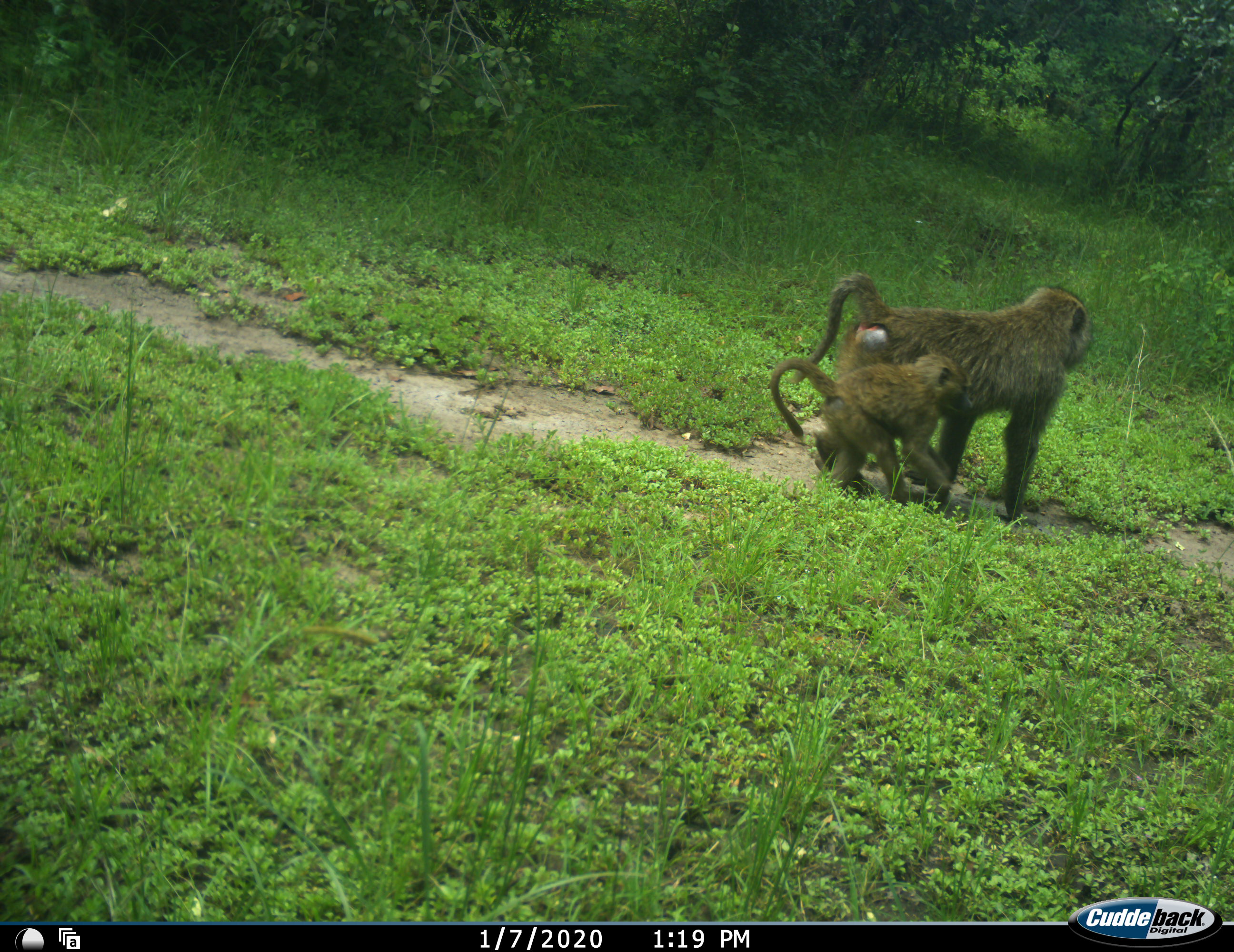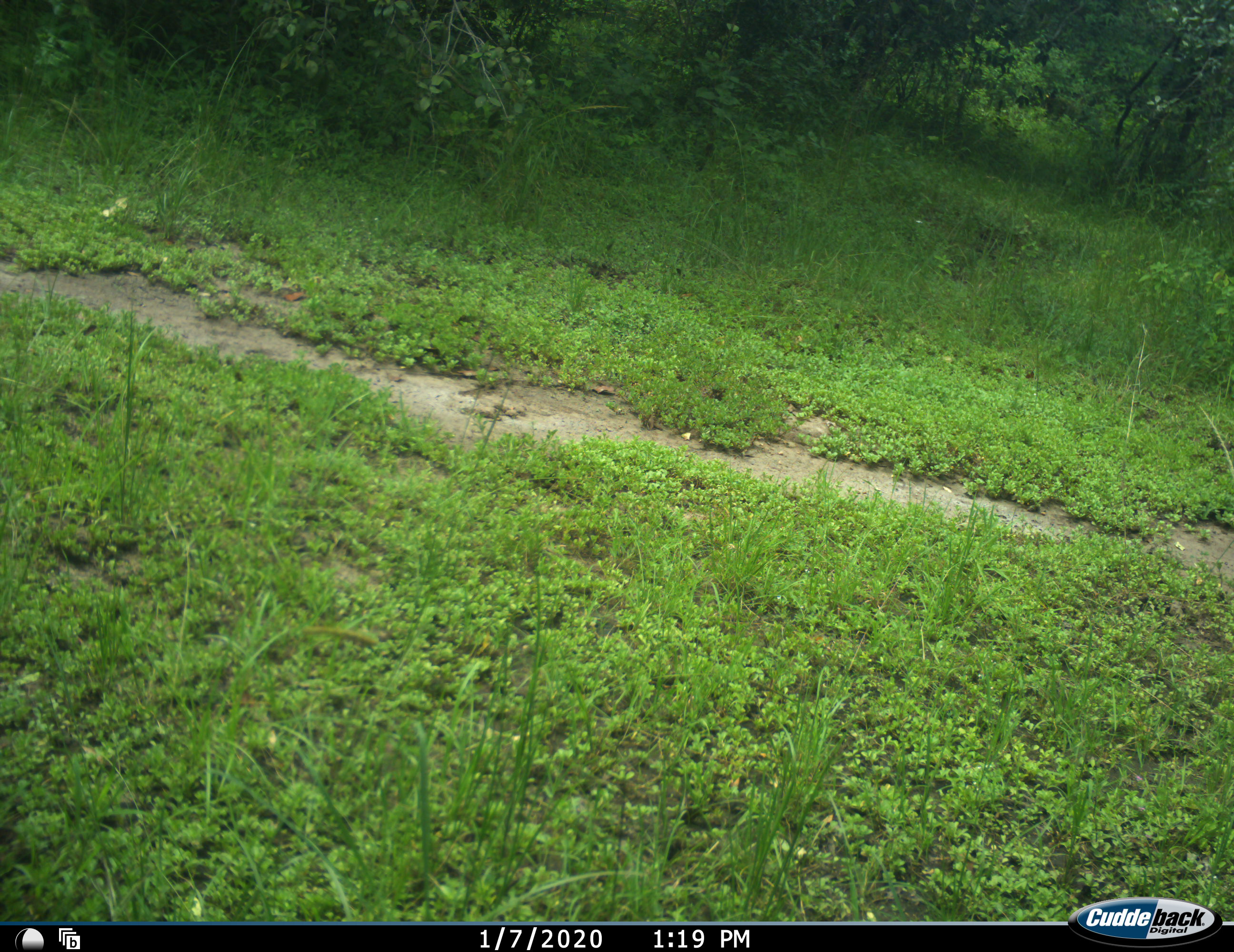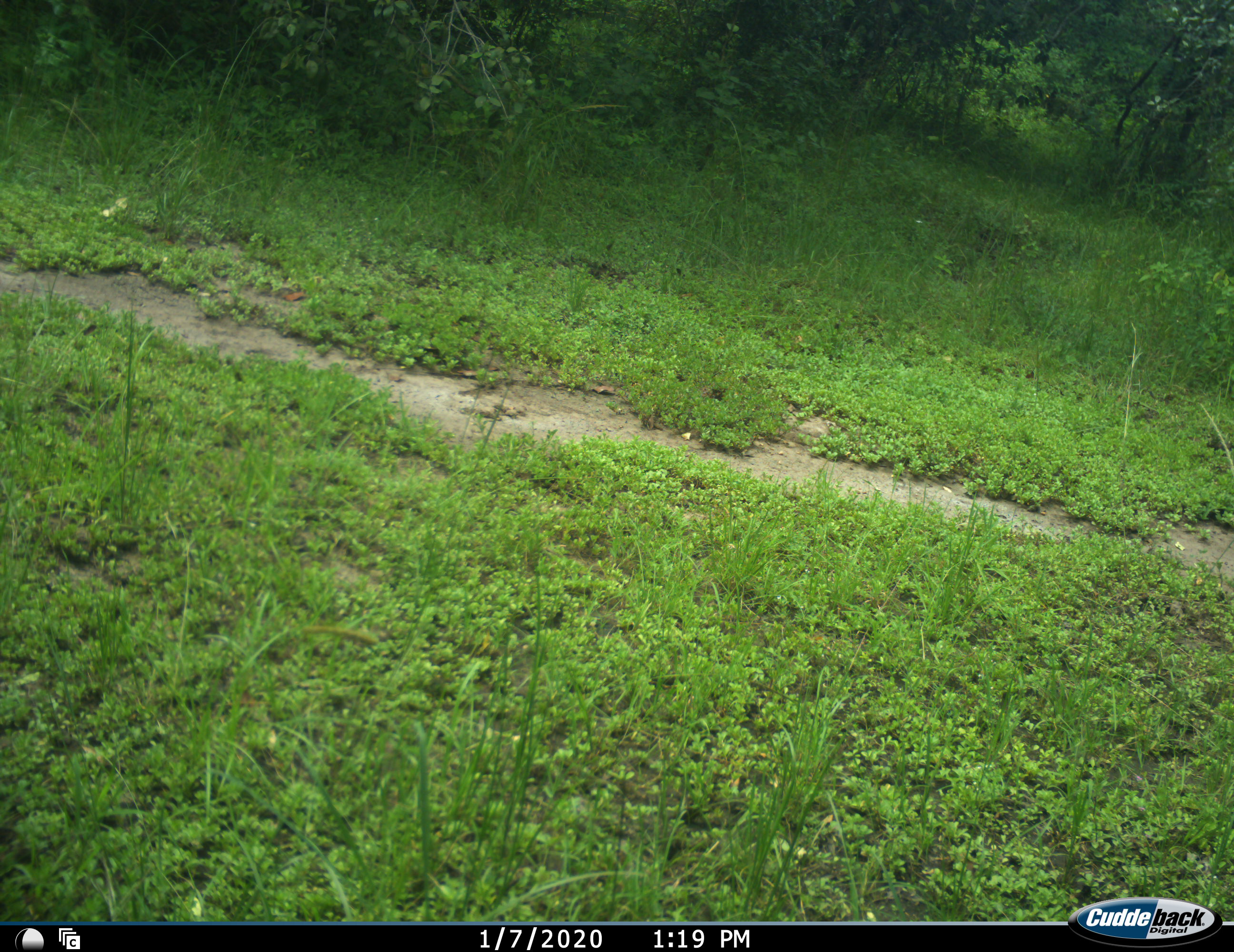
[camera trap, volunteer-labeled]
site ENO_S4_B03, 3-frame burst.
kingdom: Animalia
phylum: Chordata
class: Mammalia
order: Primates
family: Cercopithecidae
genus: Papio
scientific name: Papio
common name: baboon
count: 2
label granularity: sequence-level